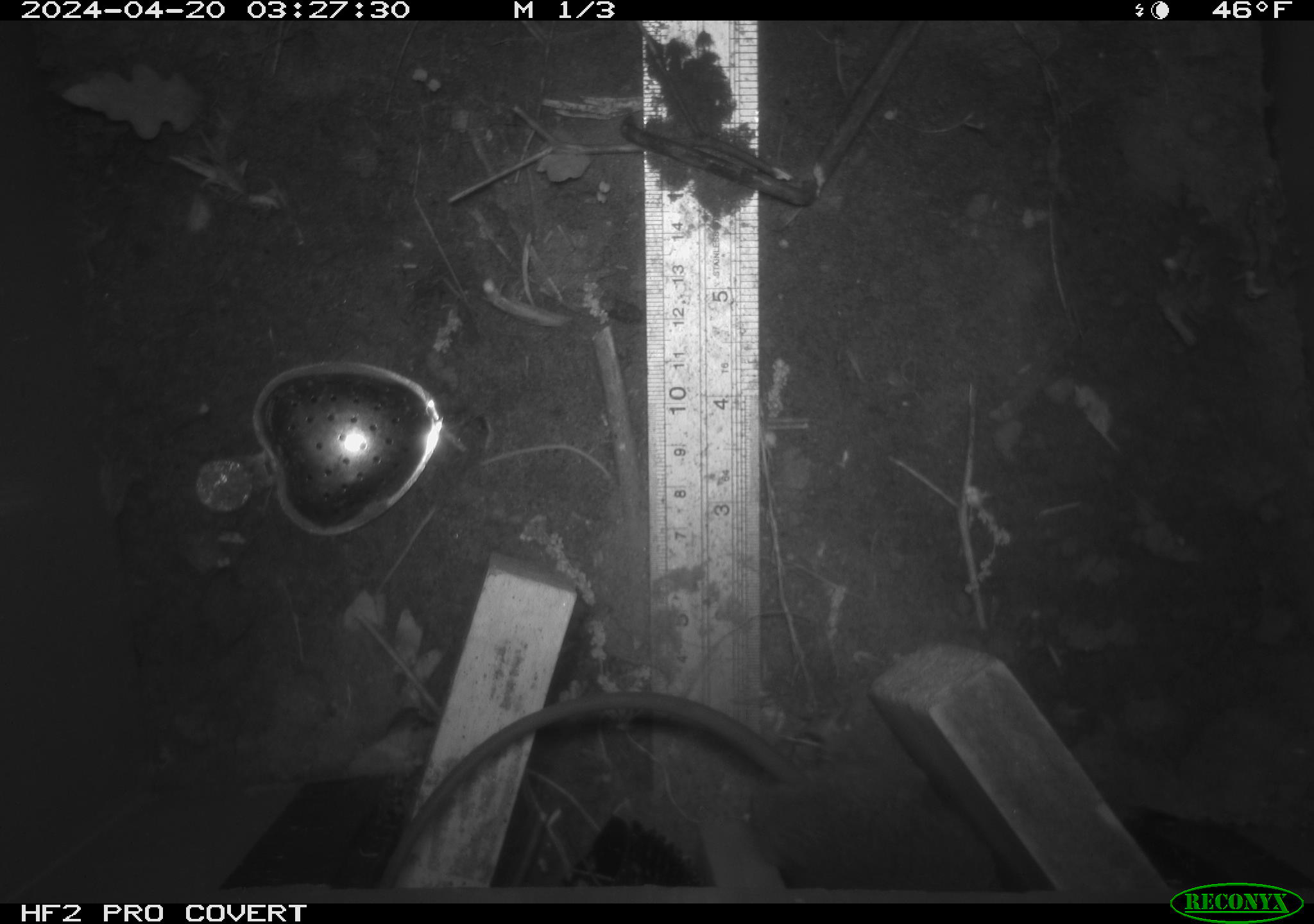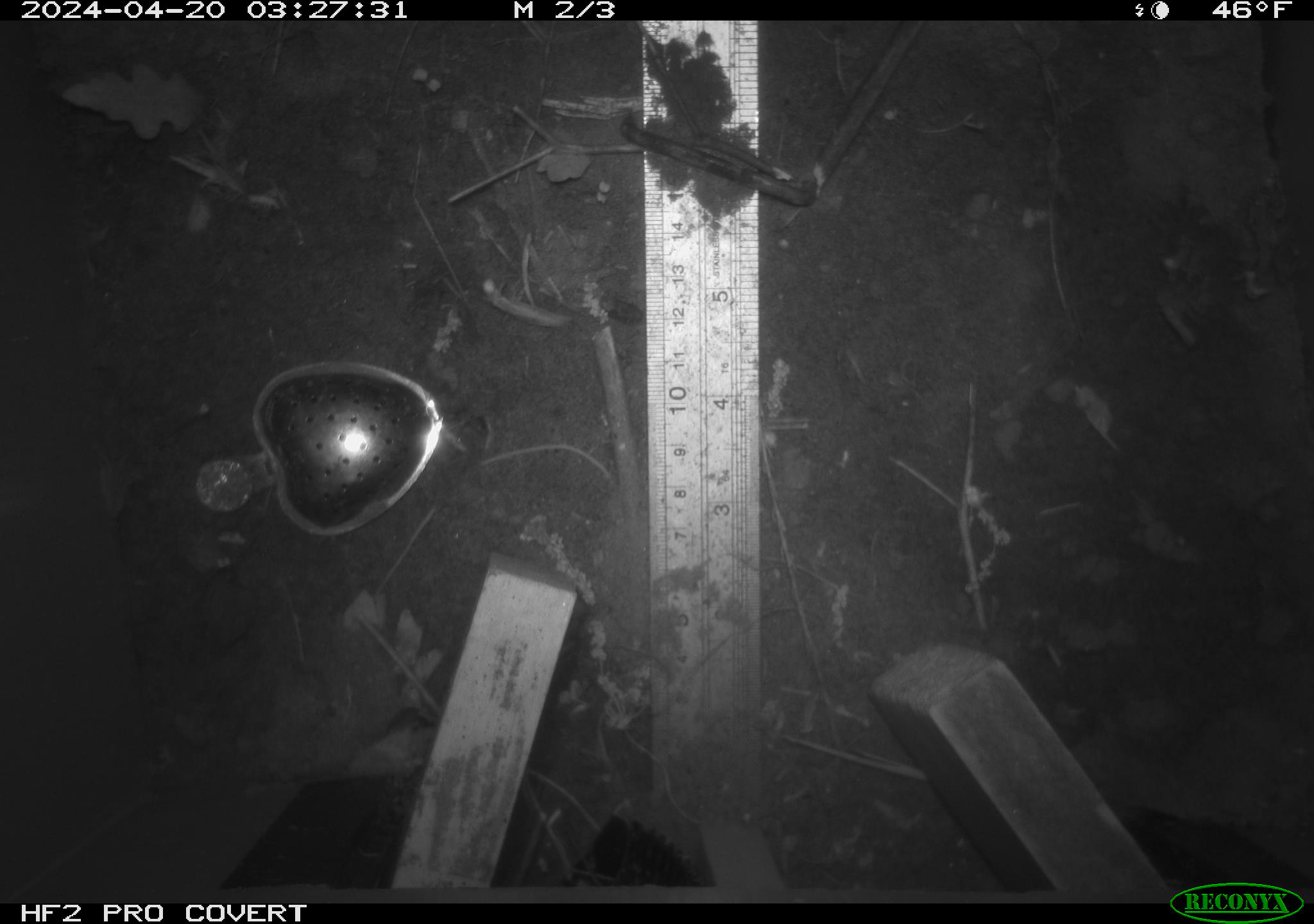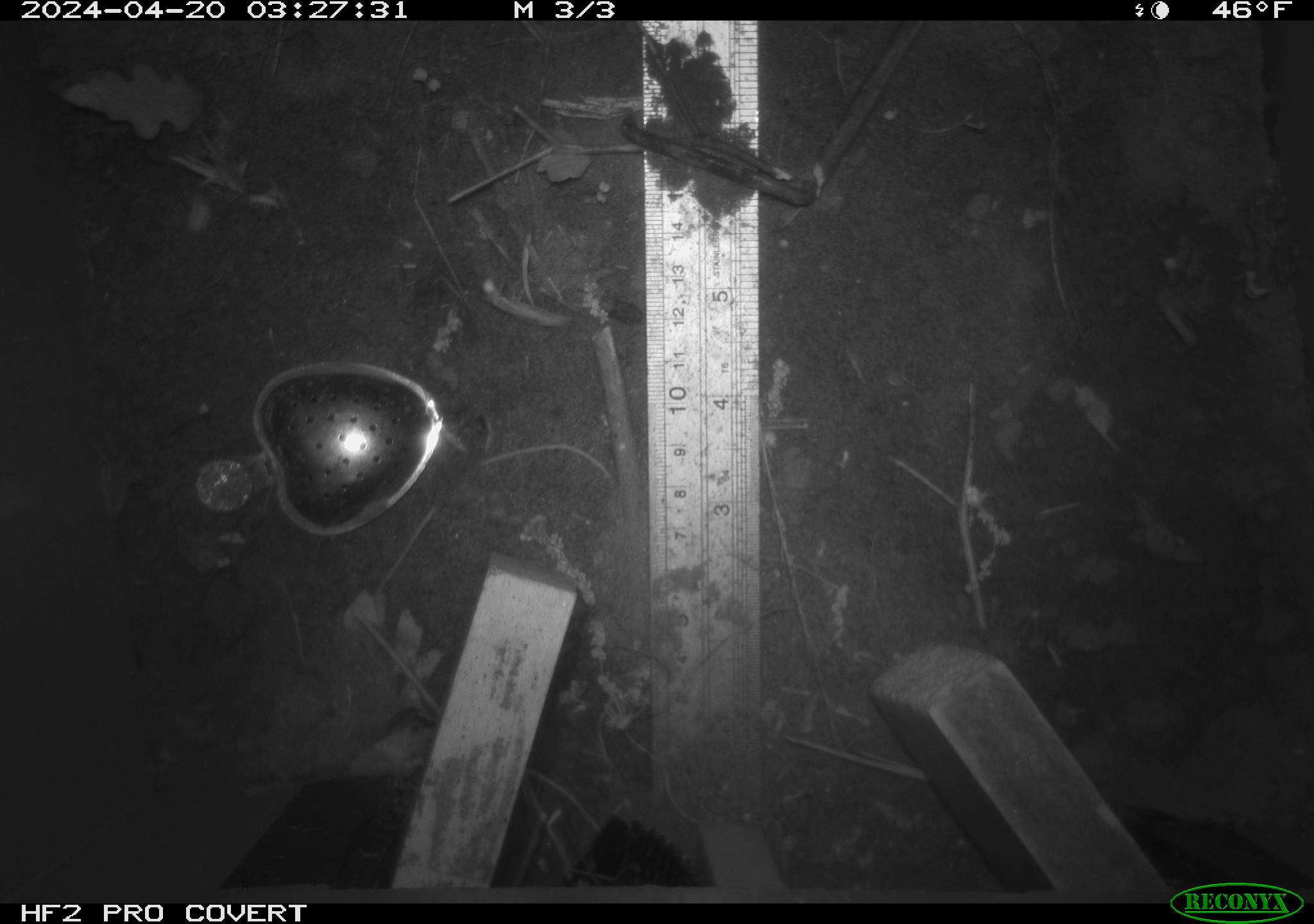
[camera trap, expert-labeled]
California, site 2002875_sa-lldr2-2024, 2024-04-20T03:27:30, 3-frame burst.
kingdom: Animalia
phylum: Chordata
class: Mammalia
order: Rodentia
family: Muridae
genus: Rattus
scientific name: Rattus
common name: rat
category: rattus species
Rattus species (rat) (Rattus).